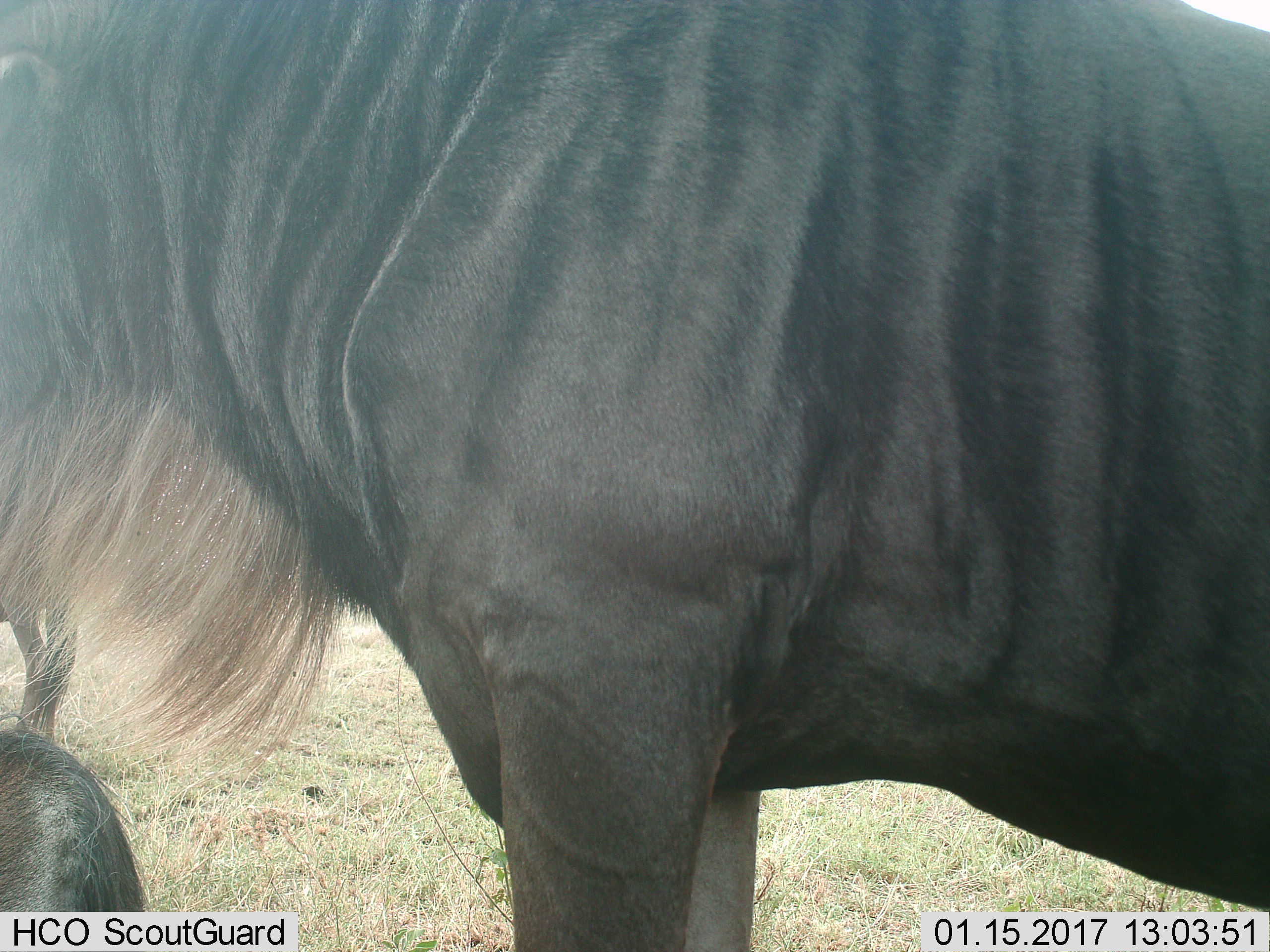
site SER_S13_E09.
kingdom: Animalia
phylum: Chordata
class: Mammalia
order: Artiodactyla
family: Bovidae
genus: Connochaetes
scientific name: Connochaetes taurinus taurinus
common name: blue wildebeest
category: wildebeestblue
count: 3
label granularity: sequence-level